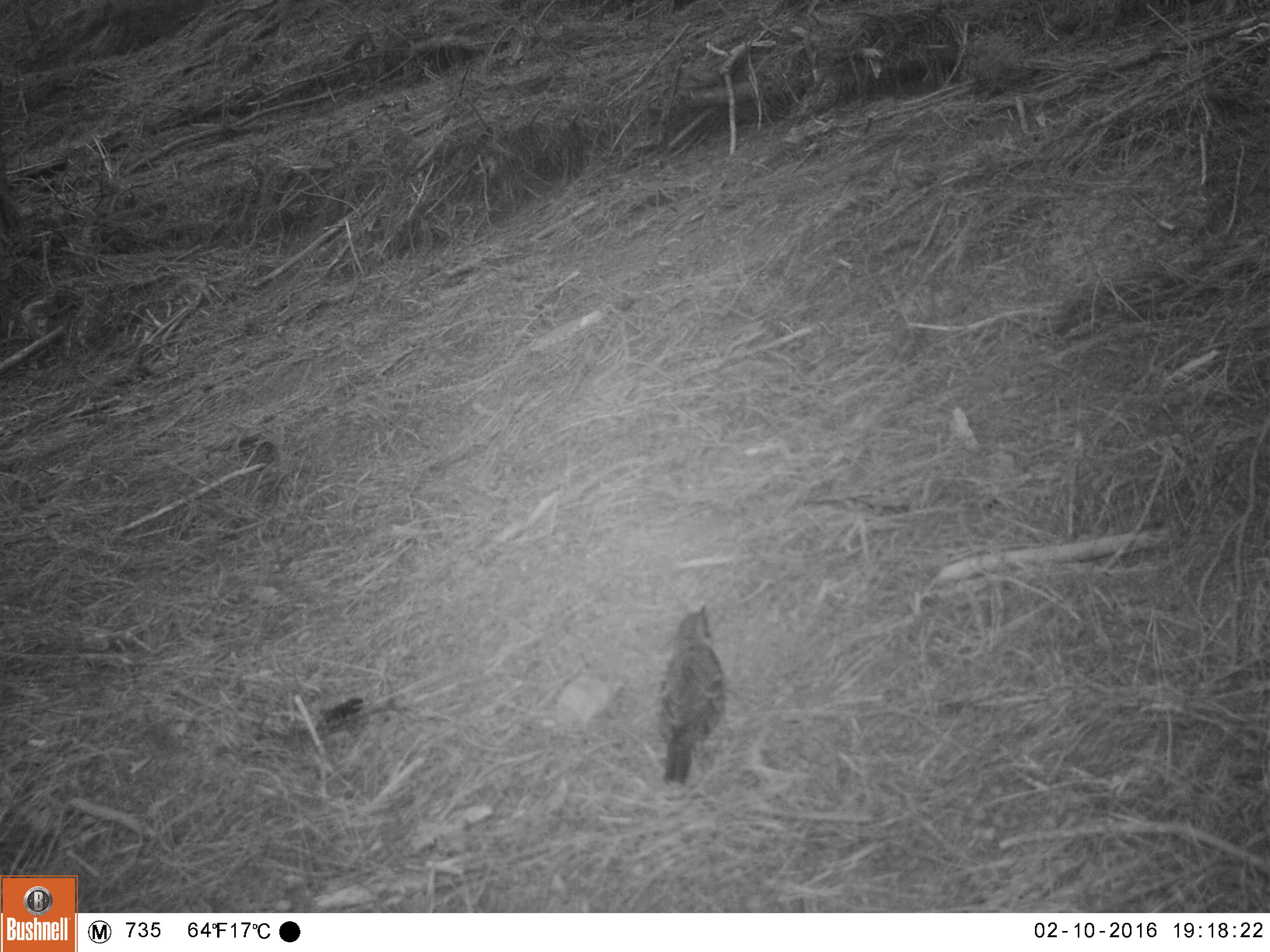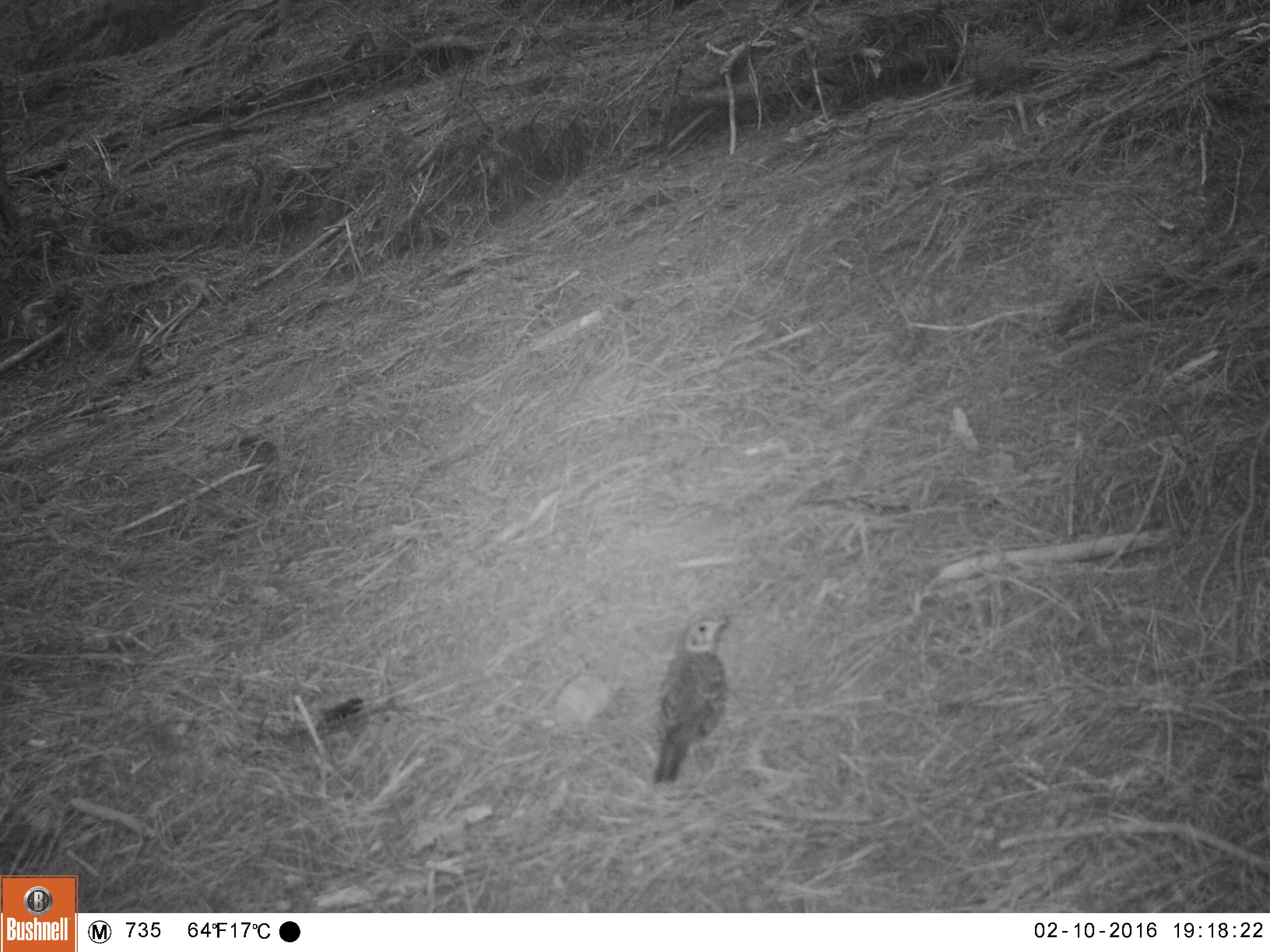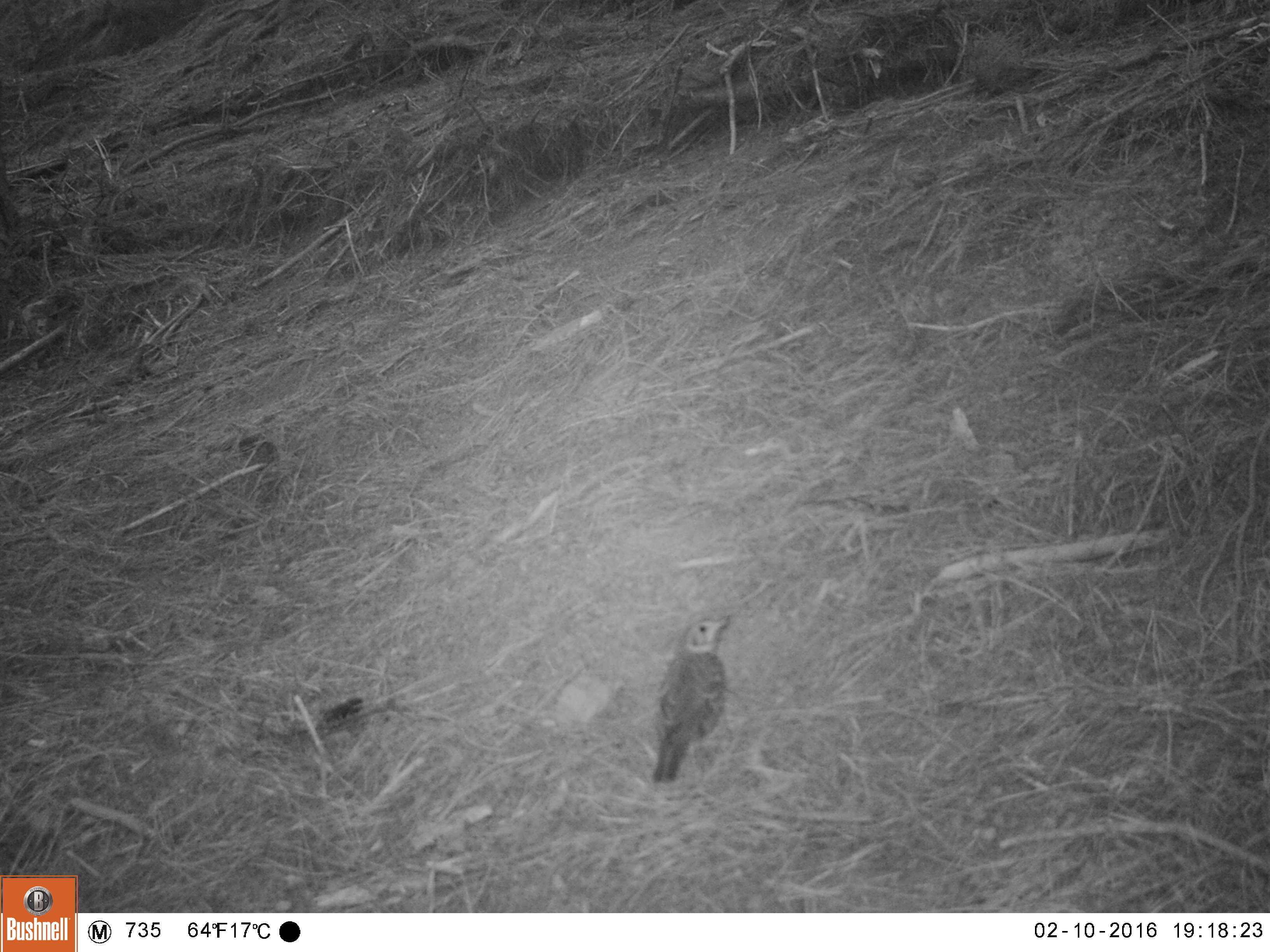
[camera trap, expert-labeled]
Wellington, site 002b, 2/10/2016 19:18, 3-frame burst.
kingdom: Animalia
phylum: Chordata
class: Aves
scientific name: Aves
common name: bird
Bird (Aves).